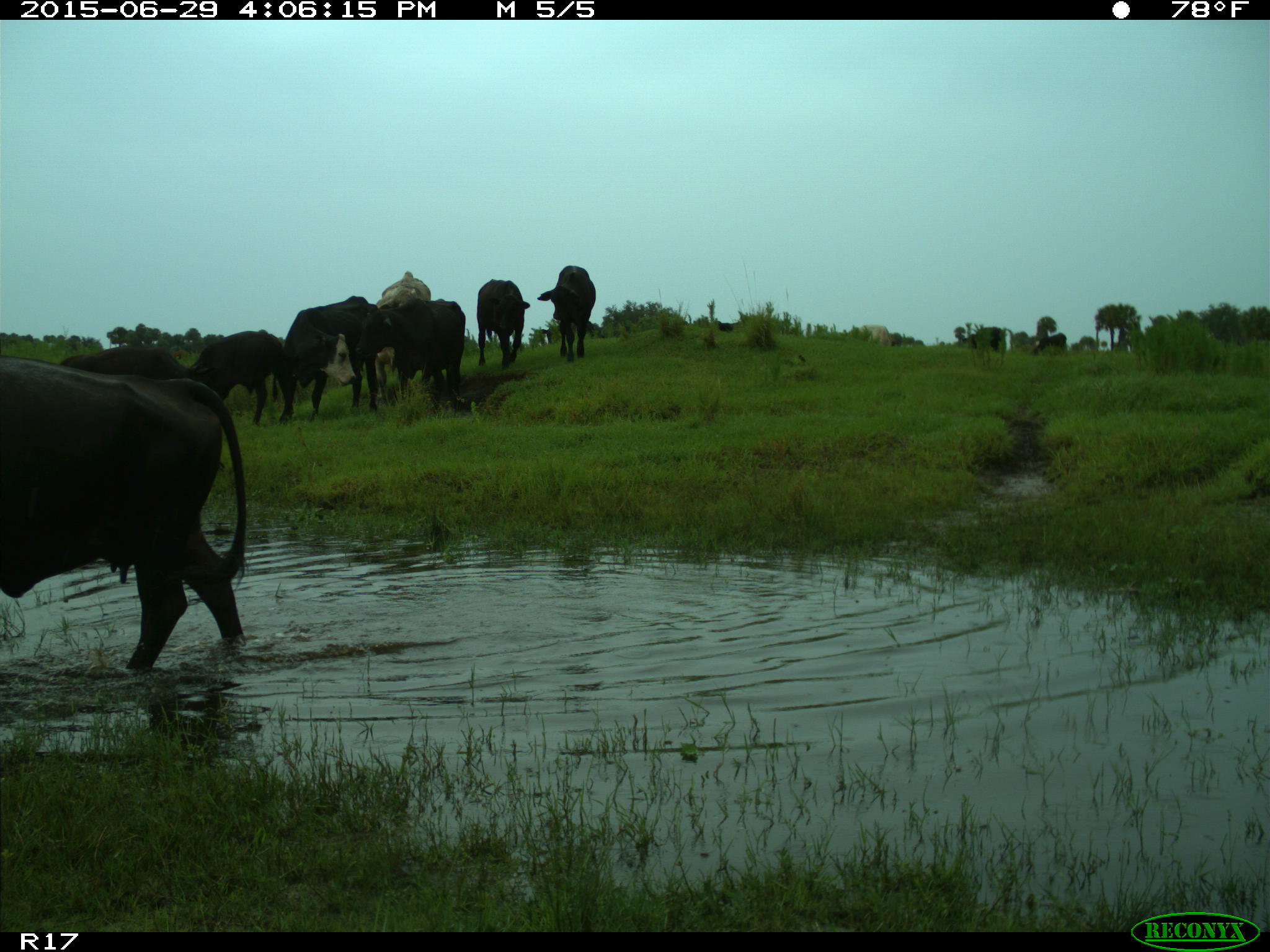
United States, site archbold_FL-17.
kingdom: Animalia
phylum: Chordata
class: Mammalia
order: Artiodactyla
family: Bovidae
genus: Bos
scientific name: Bos taurus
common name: domestic cow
Bos taurus (domestic cow).